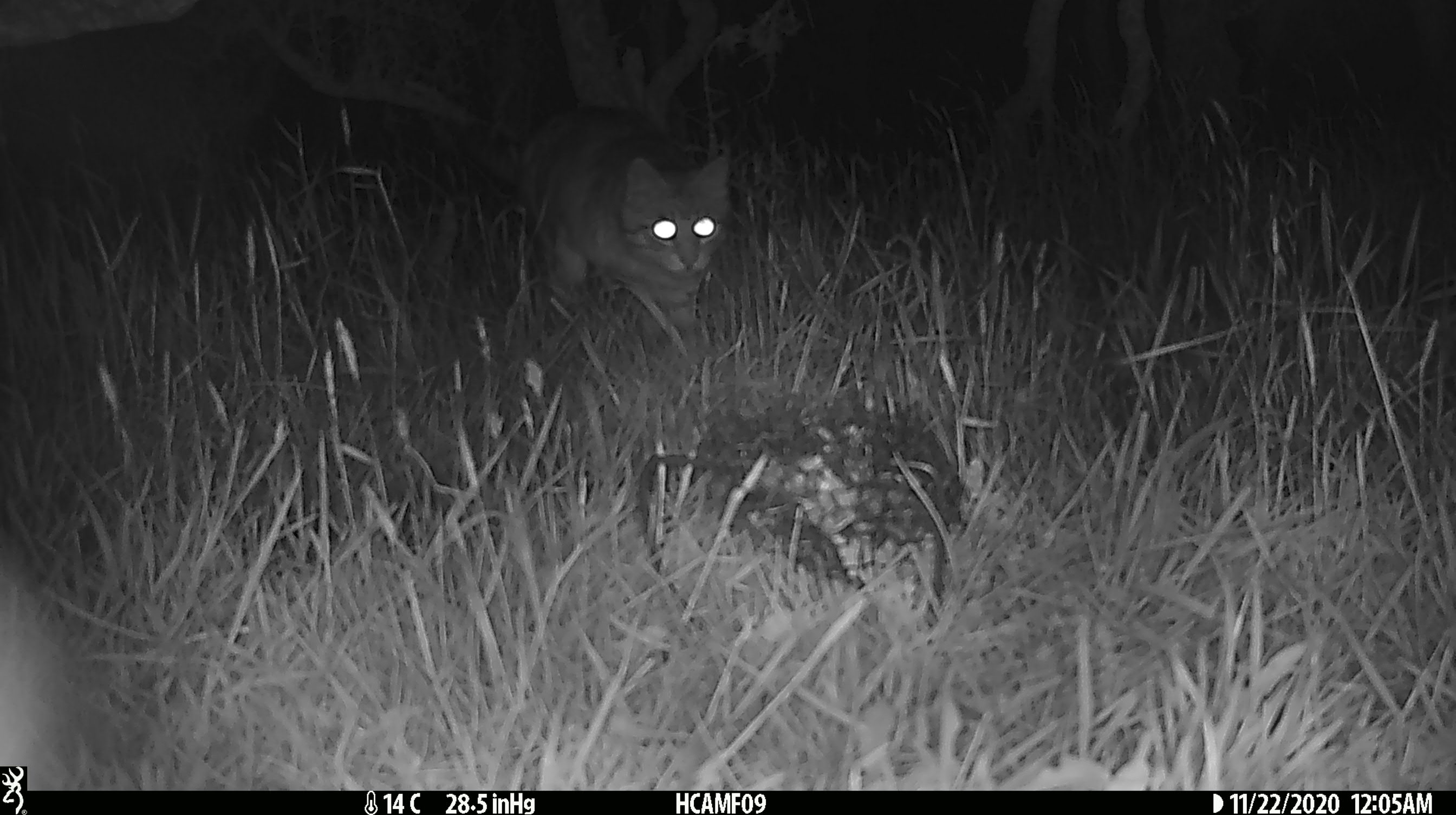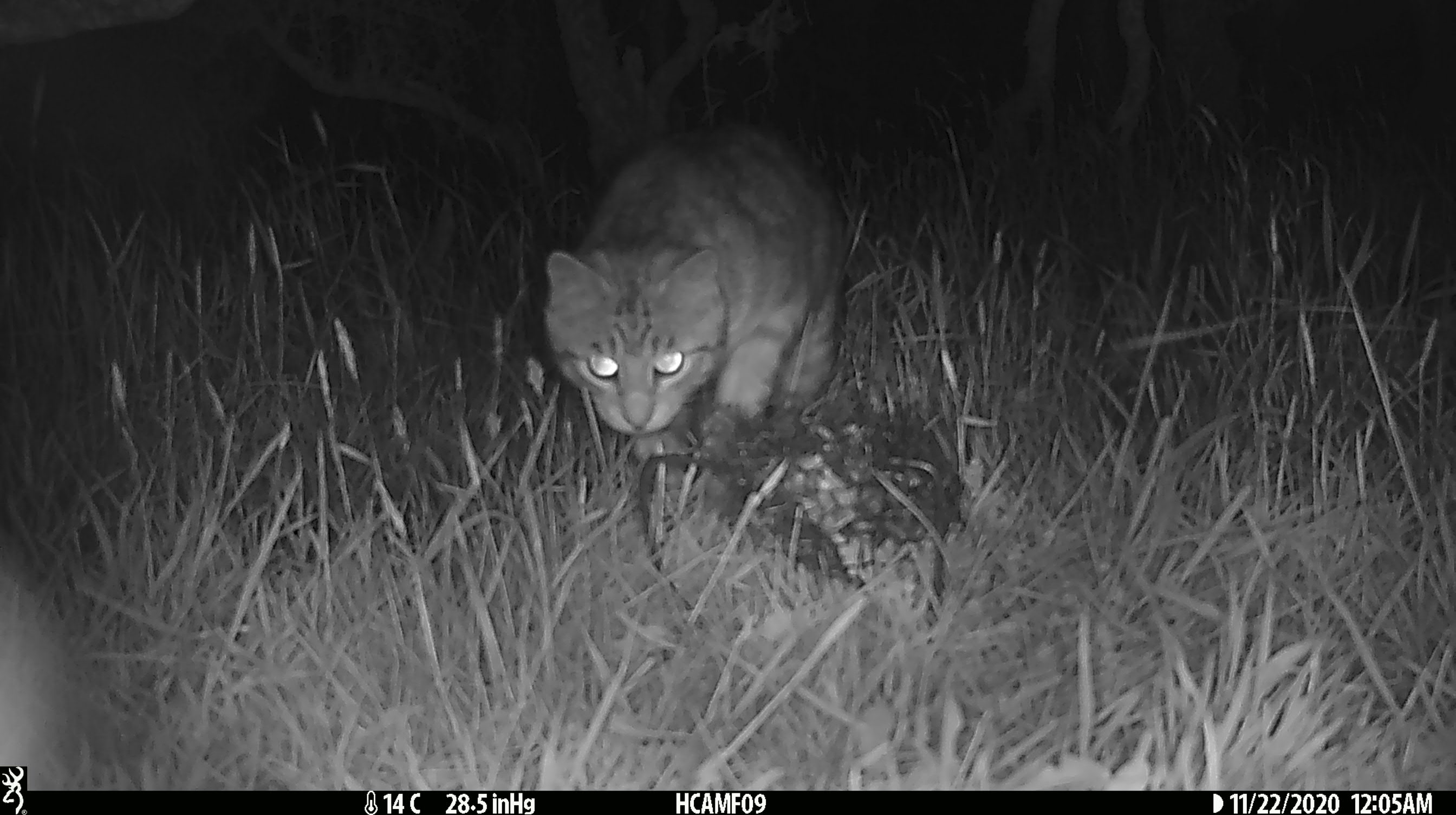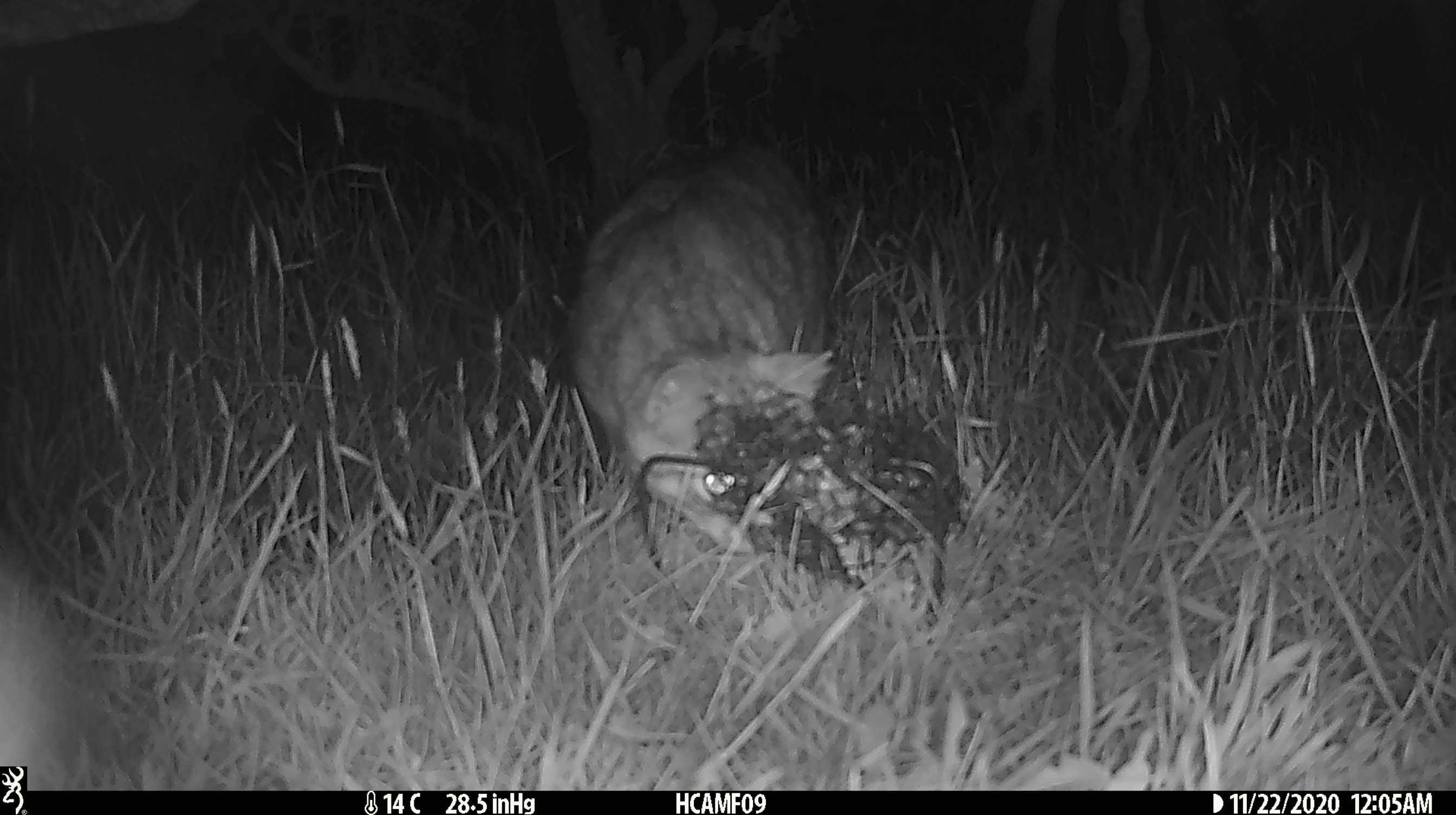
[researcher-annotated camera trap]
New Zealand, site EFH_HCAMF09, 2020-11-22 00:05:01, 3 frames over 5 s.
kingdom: Animalia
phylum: Chordata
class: Mammalia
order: Carnivora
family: Felidae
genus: Felis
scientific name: Felis catus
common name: domestic cat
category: cat